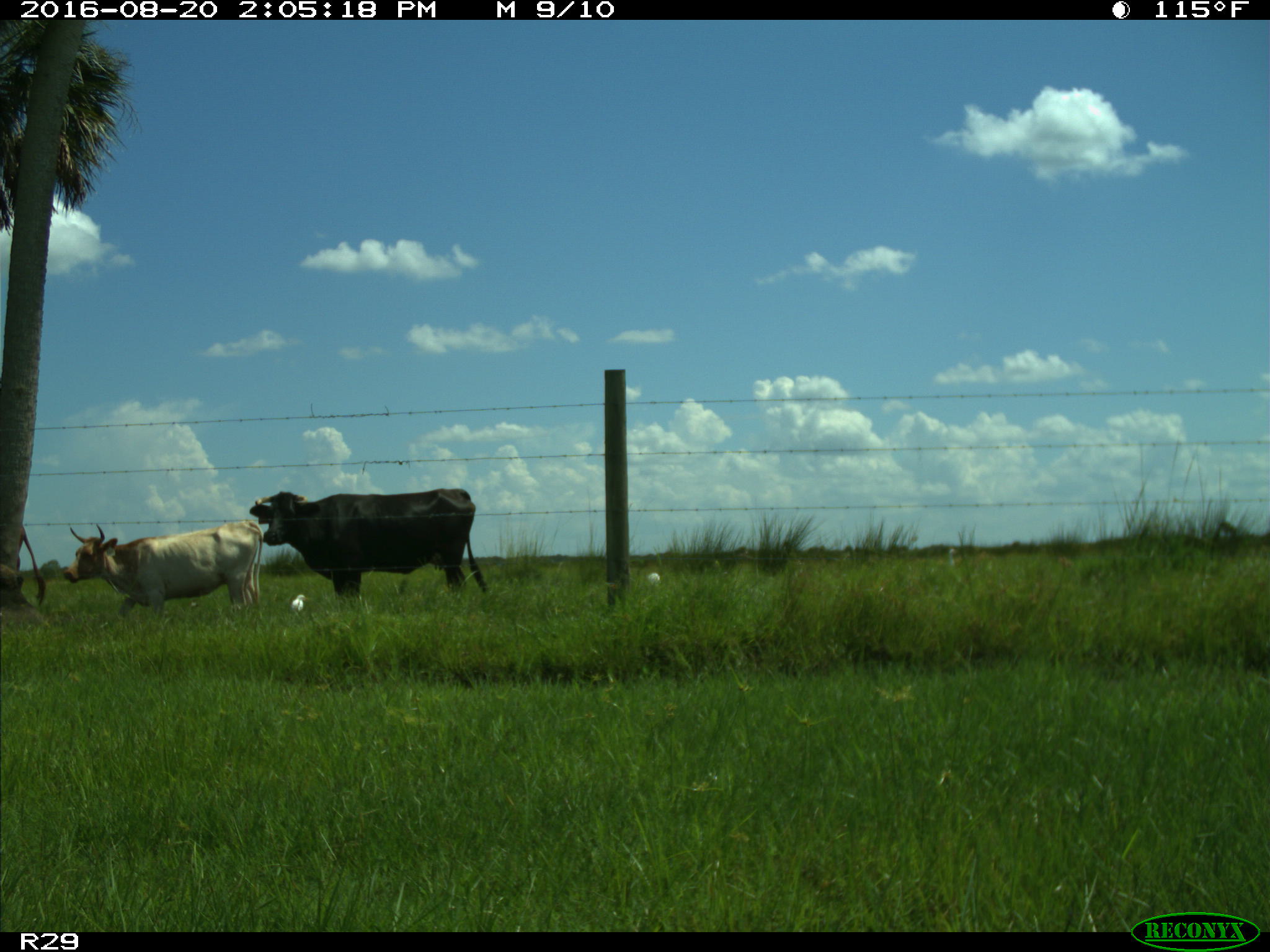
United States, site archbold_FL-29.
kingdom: Animalia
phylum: Chordata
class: Mammalia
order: Artiodactyla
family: Bovidae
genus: Bos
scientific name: Bos taurus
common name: domestic cow